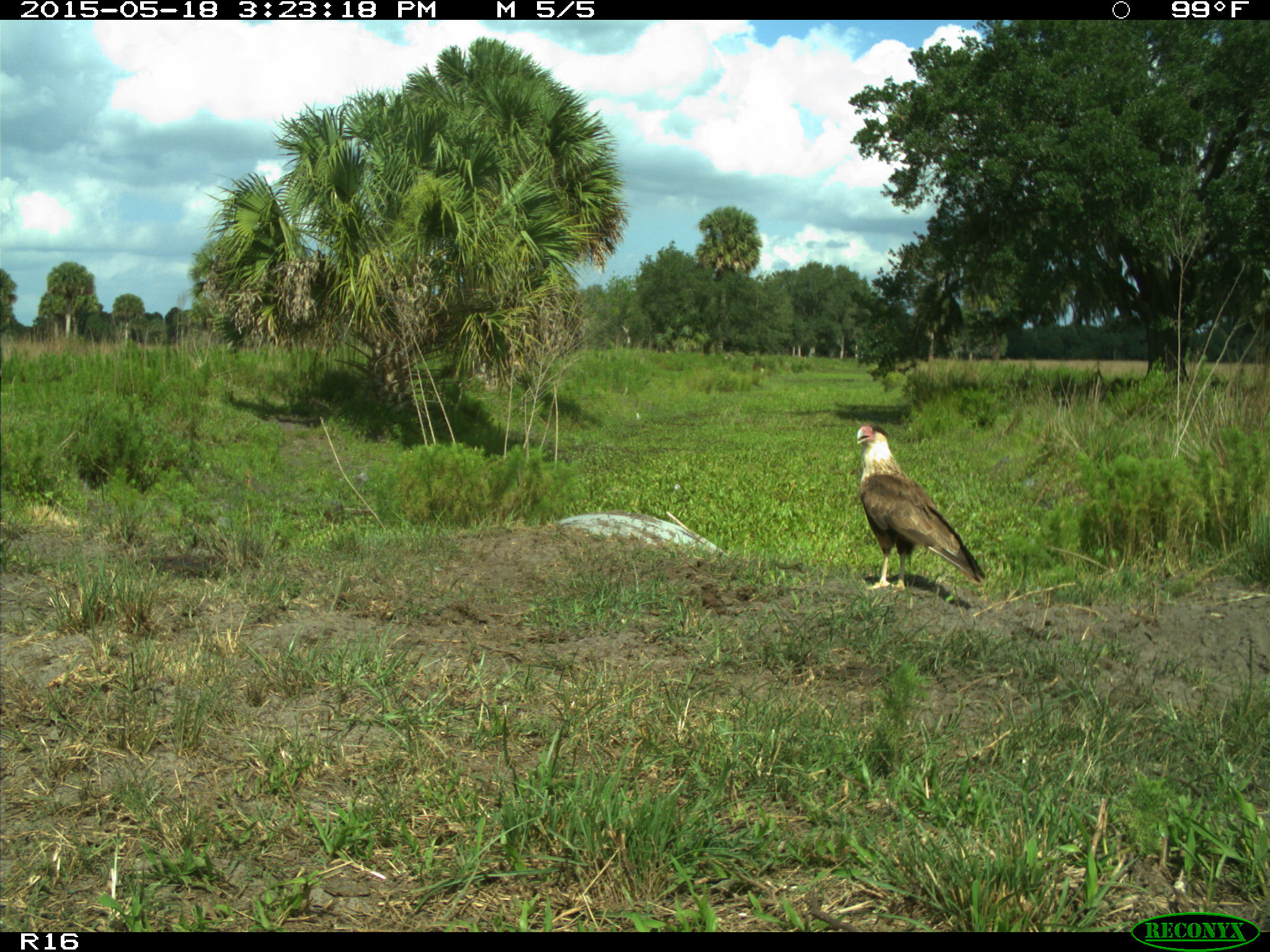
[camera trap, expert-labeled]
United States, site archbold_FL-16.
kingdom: Animalia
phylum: Chordata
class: Aves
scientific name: Aves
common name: birds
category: unidentified bird